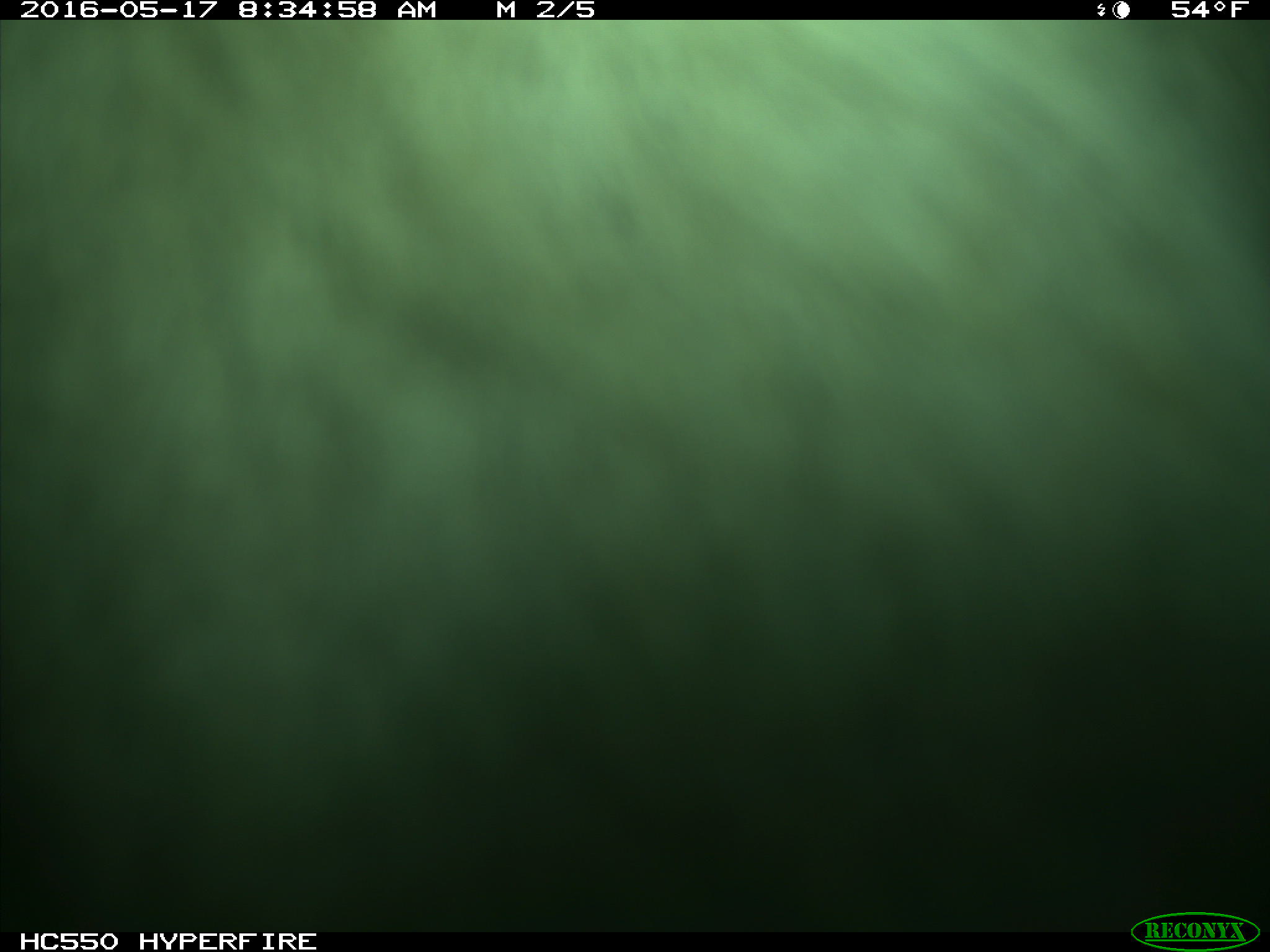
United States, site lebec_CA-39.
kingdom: Animalia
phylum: Chordata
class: Mammalia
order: Artiodactyla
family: Bovidae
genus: Bos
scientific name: Bos taurus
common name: domestic cow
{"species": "Bos taurus (domestic cow)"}